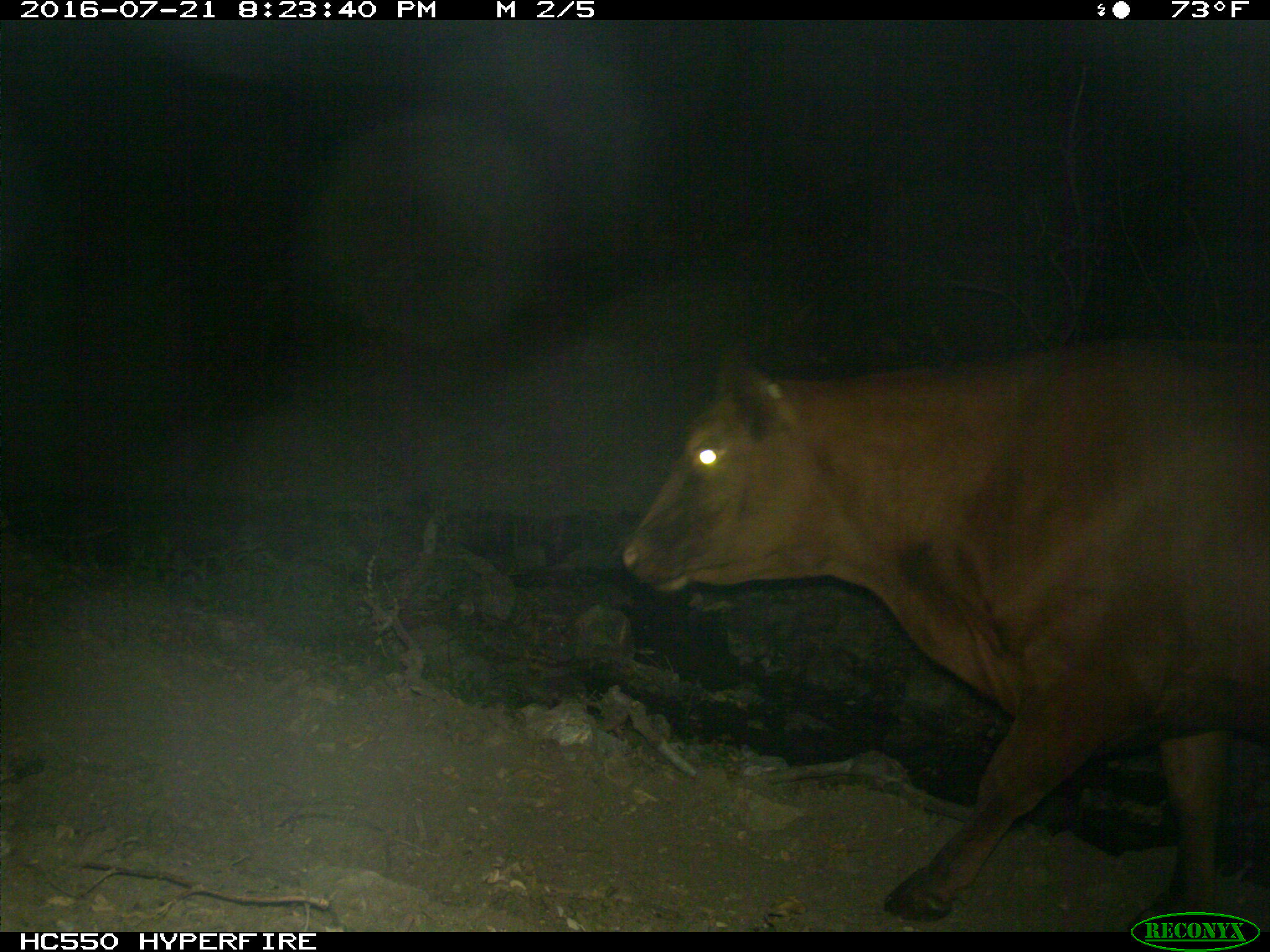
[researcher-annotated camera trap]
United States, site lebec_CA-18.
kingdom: Animalia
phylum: Chordata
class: Mammalia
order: Artiodactyla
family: Bovidae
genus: Bos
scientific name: Bos taurus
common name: domestic cow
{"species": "Bos taurus (domestic cow)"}